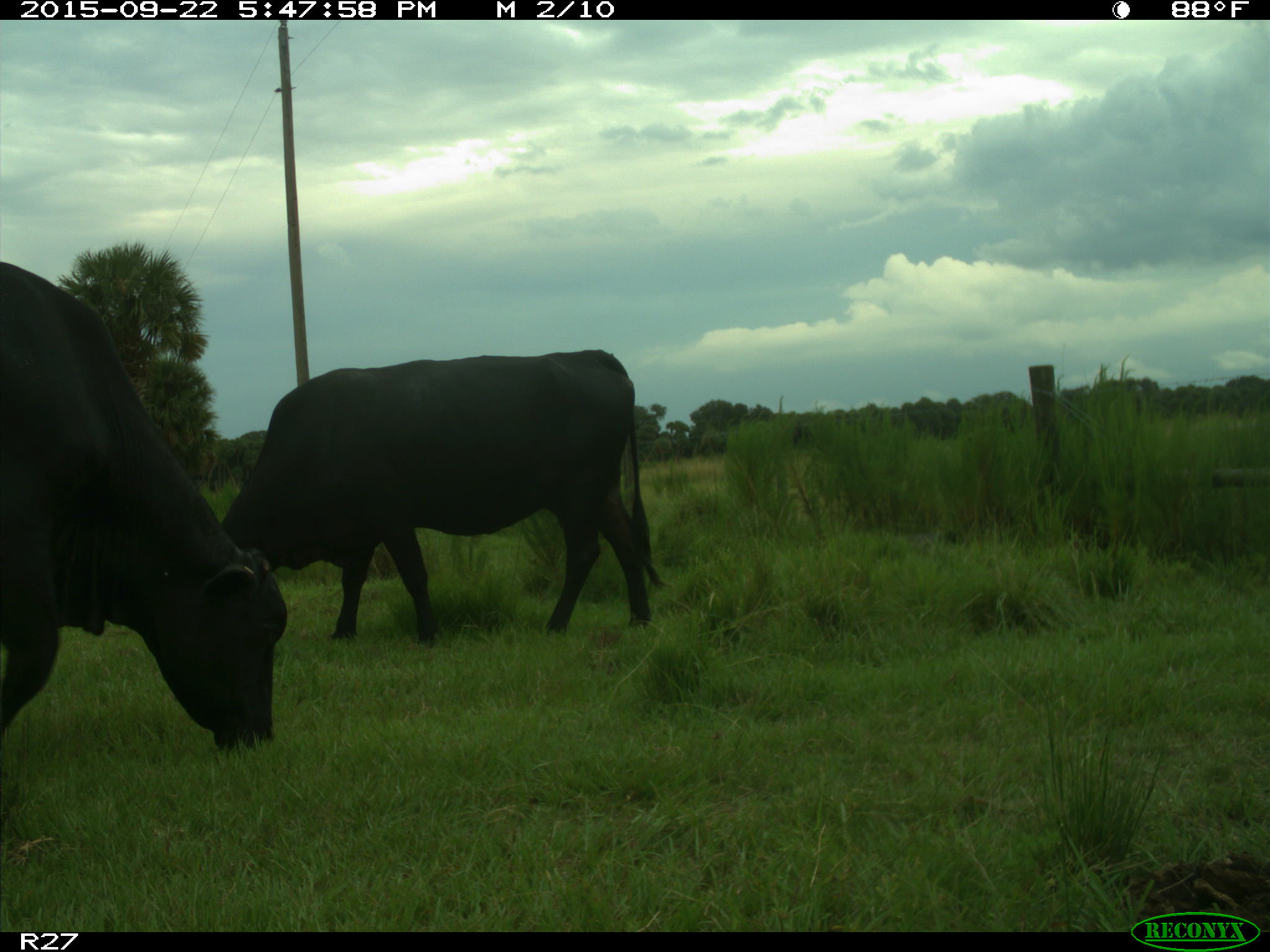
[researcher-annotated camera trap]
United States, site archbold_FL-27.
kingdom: Animalia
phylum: Chordata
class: Mammalia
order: Artiodactyla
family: Bovidae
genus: Bos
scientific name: Bos taurus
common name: domestic cow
Bos taurus (domestic cow).